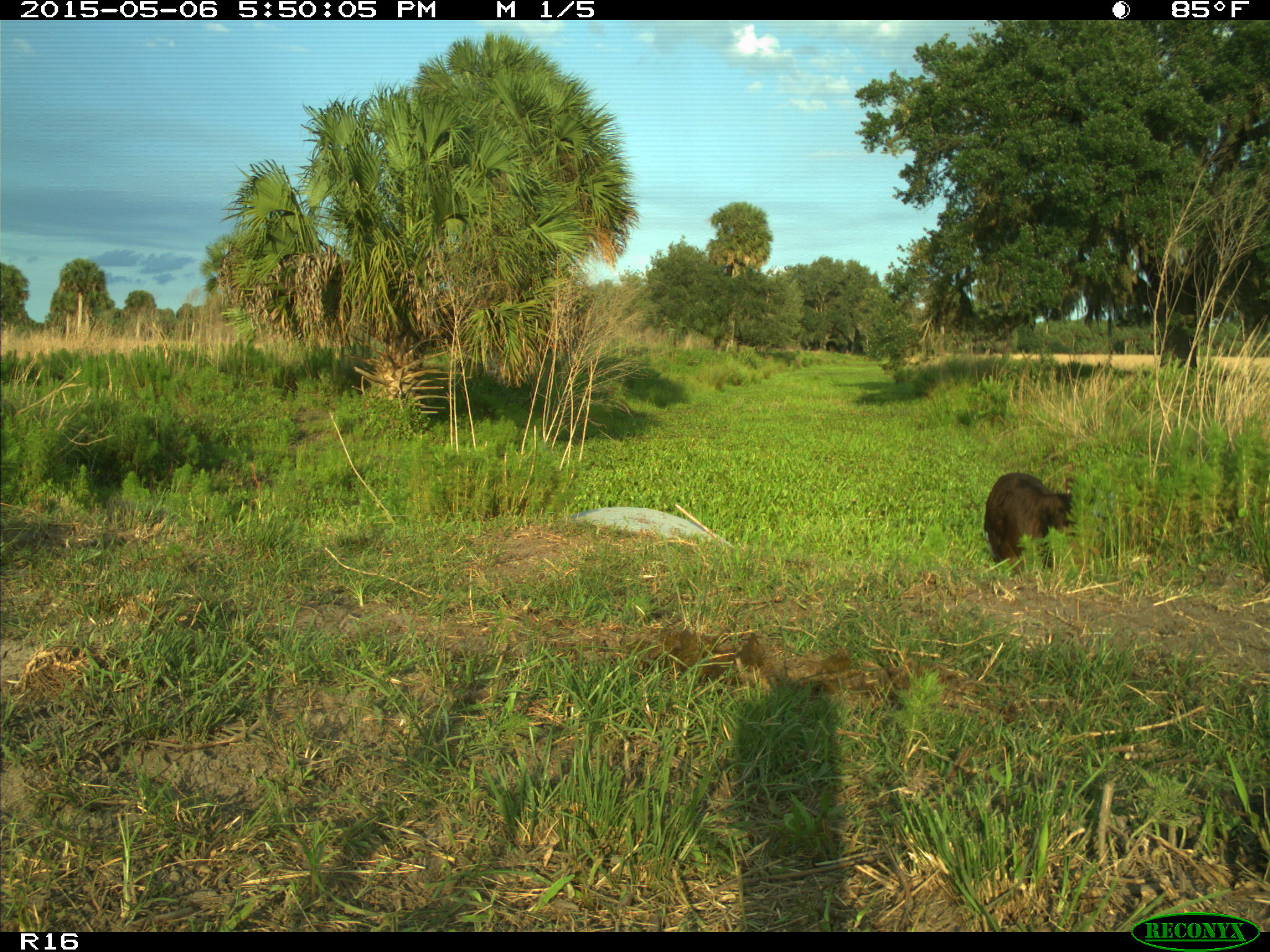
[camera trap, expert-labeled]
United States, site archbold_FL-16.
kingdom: Animalia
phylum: Chordata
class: Mammalia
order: Artiodactyla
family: Bovidae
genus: Bos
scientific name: Bos taurus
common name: domestic cow